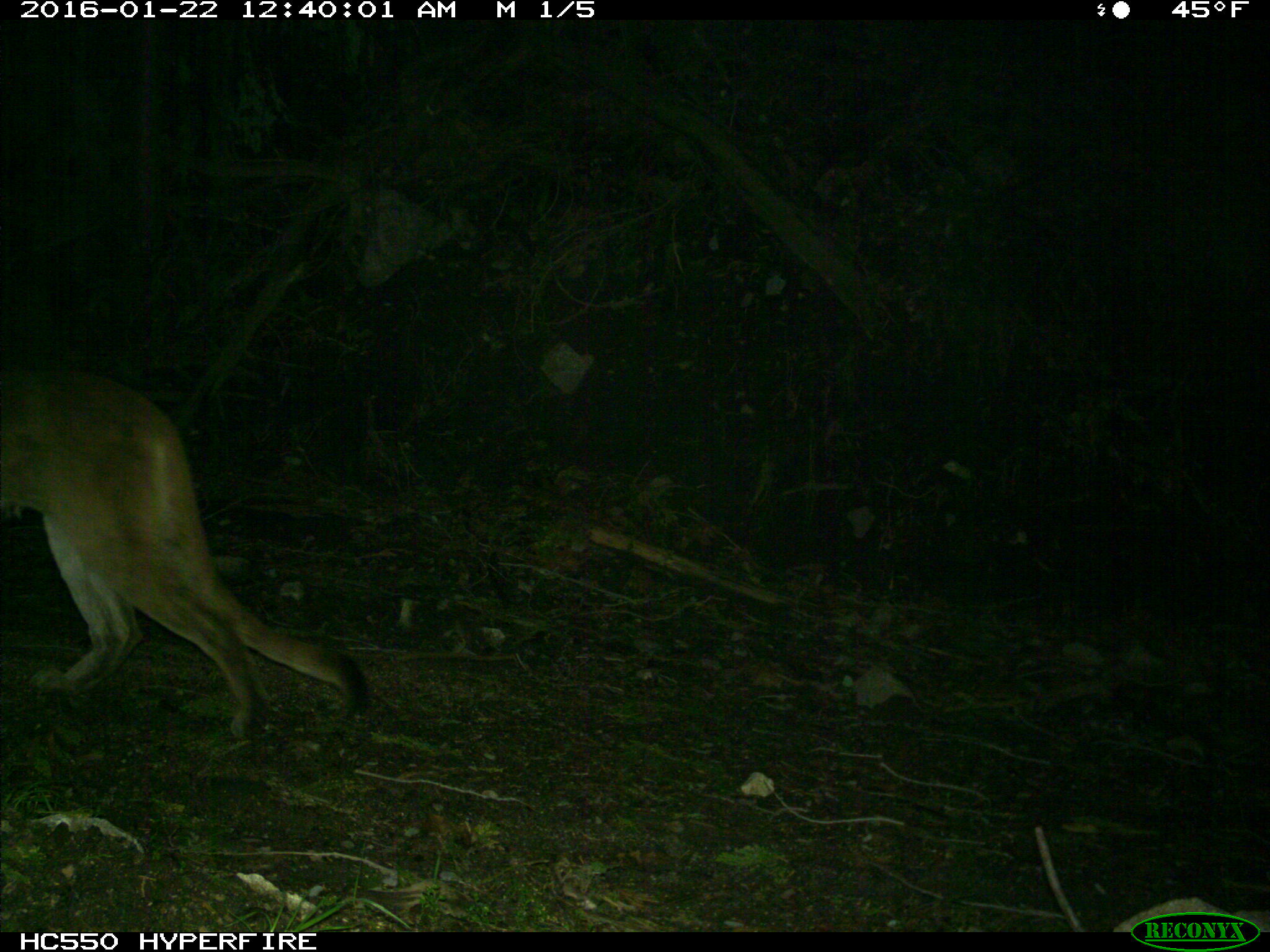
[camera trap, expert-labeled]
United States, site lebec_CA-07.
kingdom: Animalia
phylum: Chordata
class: Mammalia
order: Carnivora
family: Felidae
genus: Puma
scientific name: Puma concolor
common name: mountain lion